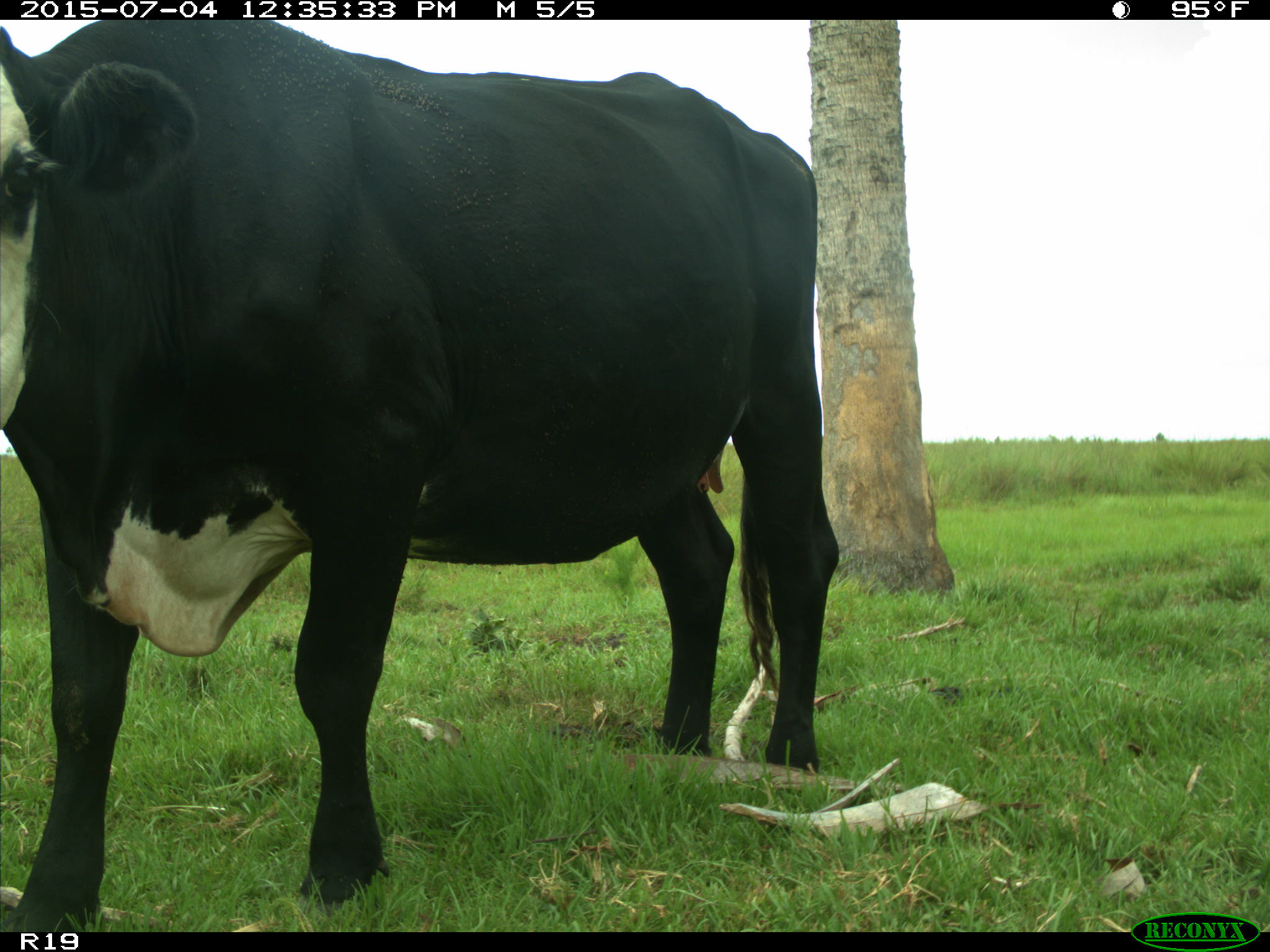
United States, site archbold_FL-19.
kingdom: Animalia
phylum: Chordata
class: Mammalia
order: Artiodactyla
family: Bovidae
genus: Bos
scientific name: Bos taurus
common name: domestic cow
Bos taurus (domestic cow).